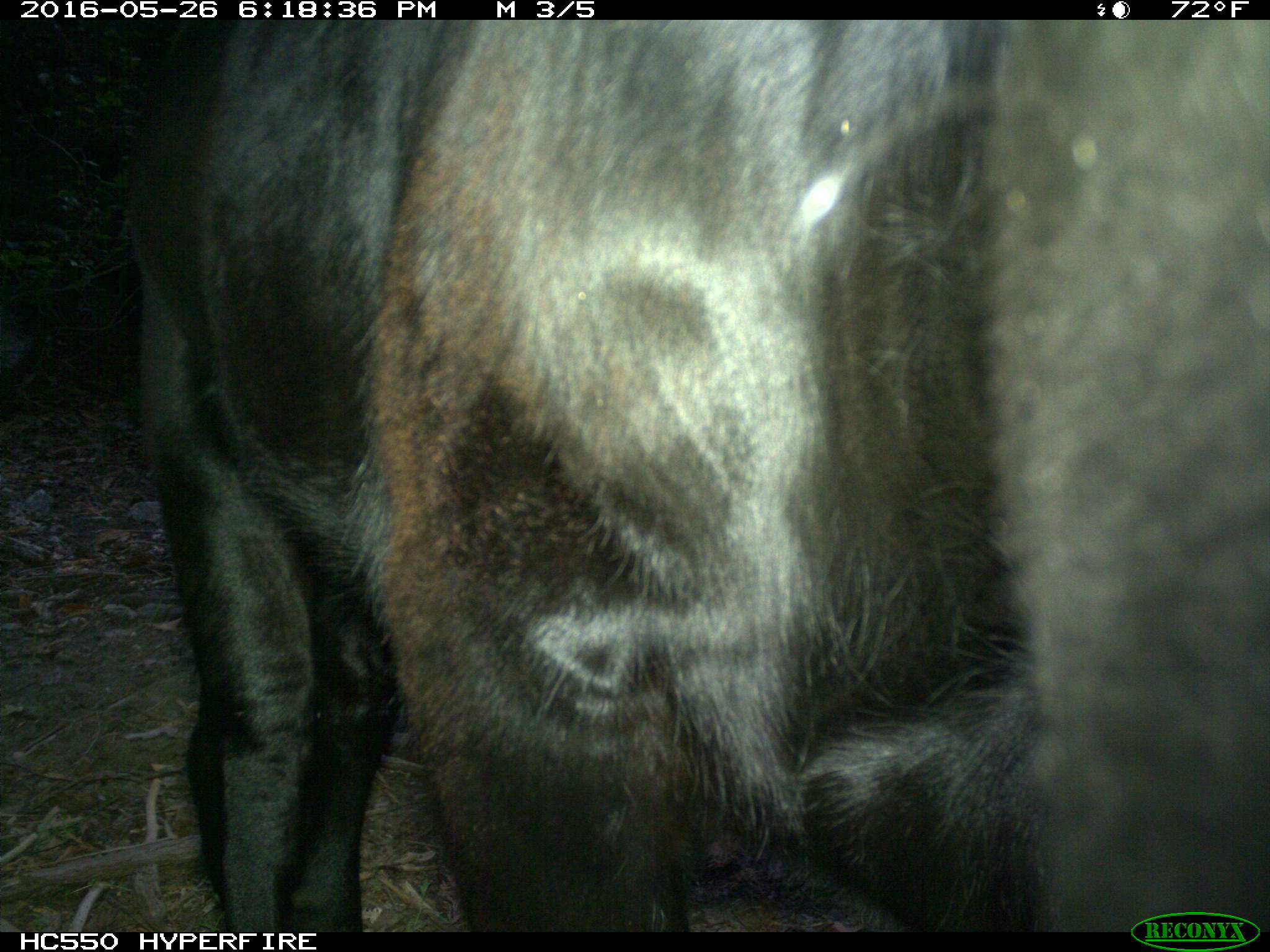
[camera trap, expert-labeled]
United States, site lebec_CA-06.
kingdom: Animalia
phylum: Chordata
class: Mammalia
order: Artiodactyla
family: Bovidae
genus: Bos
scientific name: Bos taurus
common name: domestic cow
Bos taurus (domestic cow).